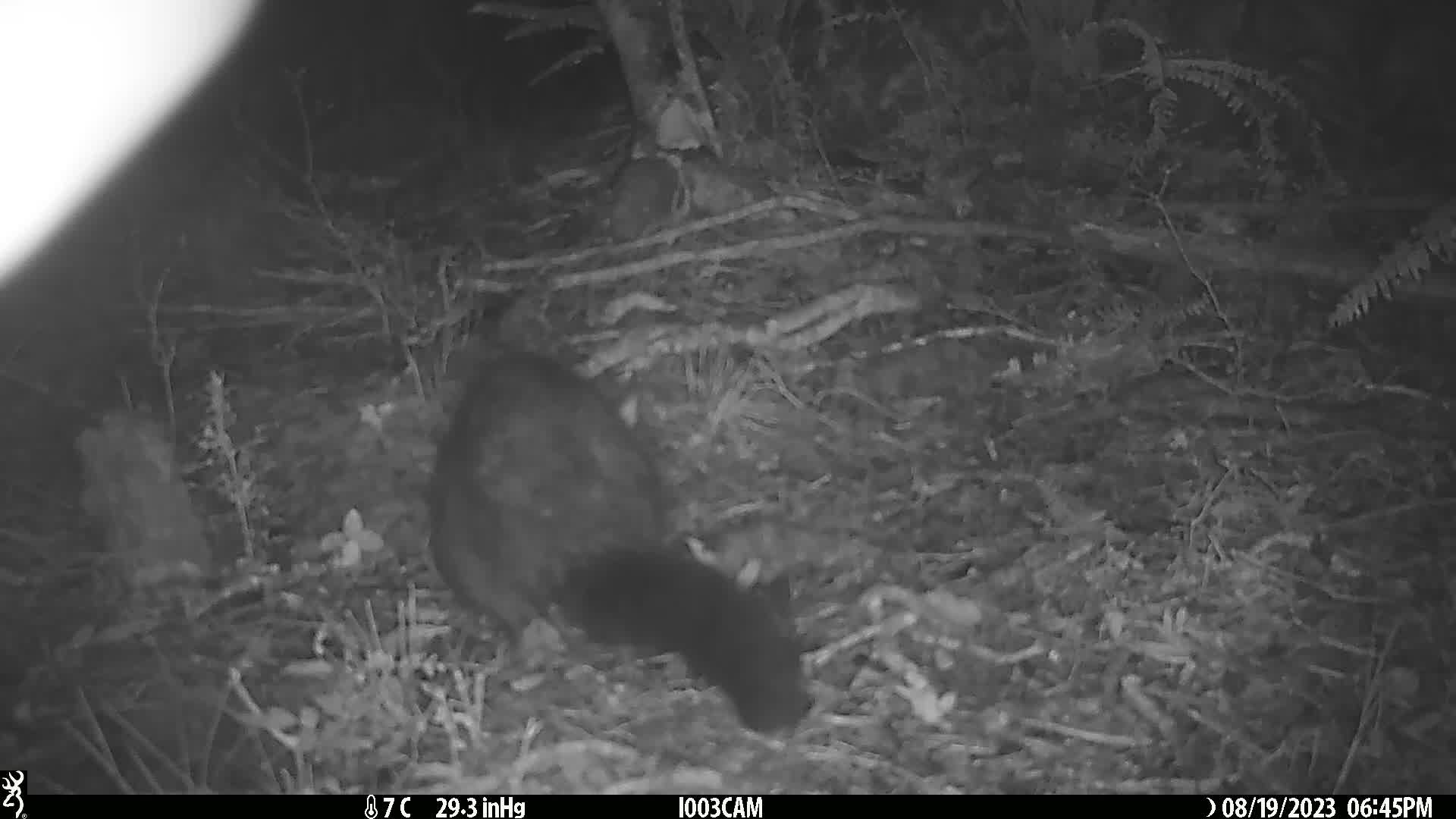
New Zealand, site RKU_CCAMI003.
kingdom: Animalia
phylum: Chordata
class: Mammalia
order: Diprotodontia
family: Phalangeridae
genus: Trichosurus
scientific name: Trichosurus vulpecula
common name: common brushtail possum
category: possum